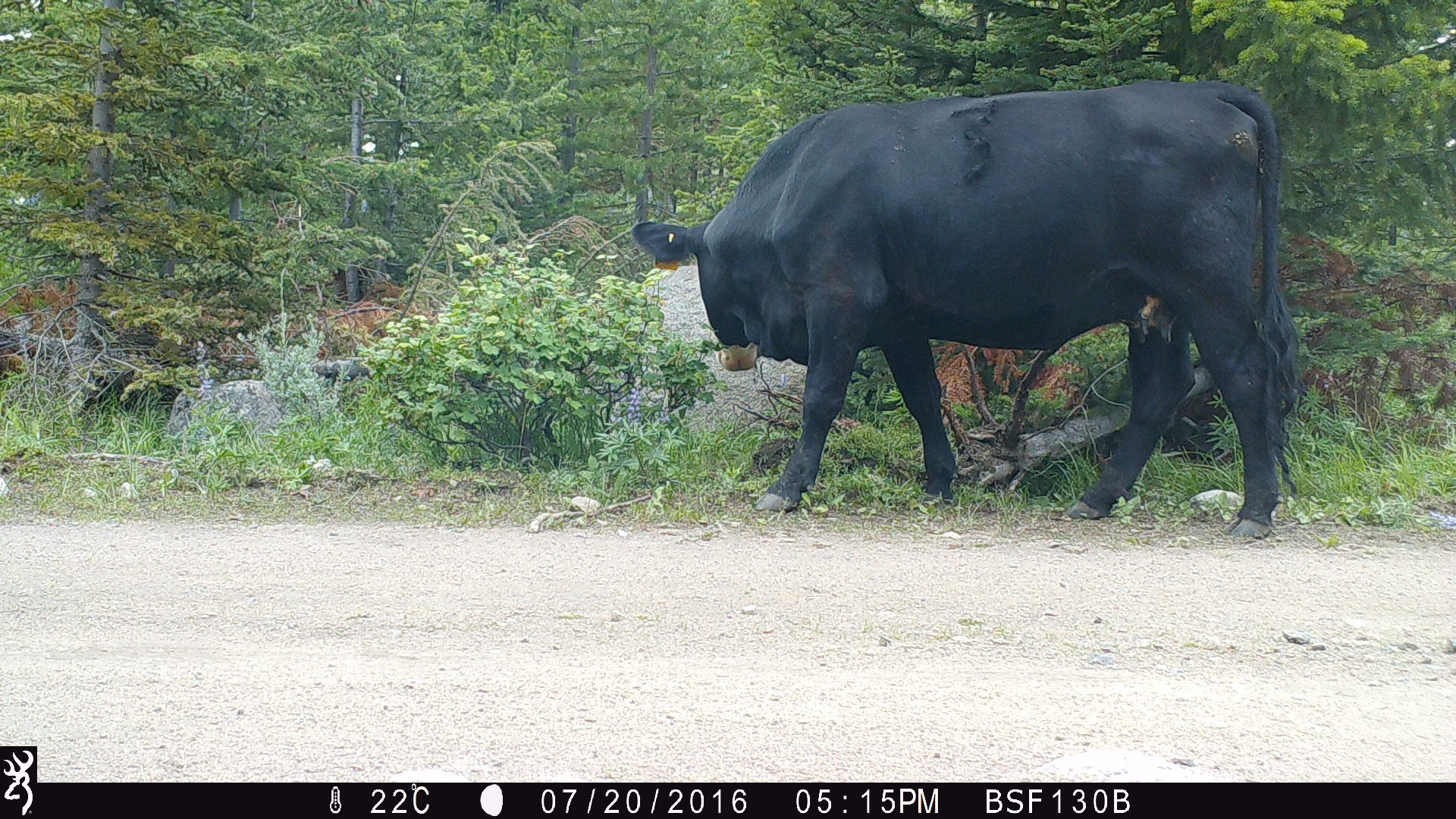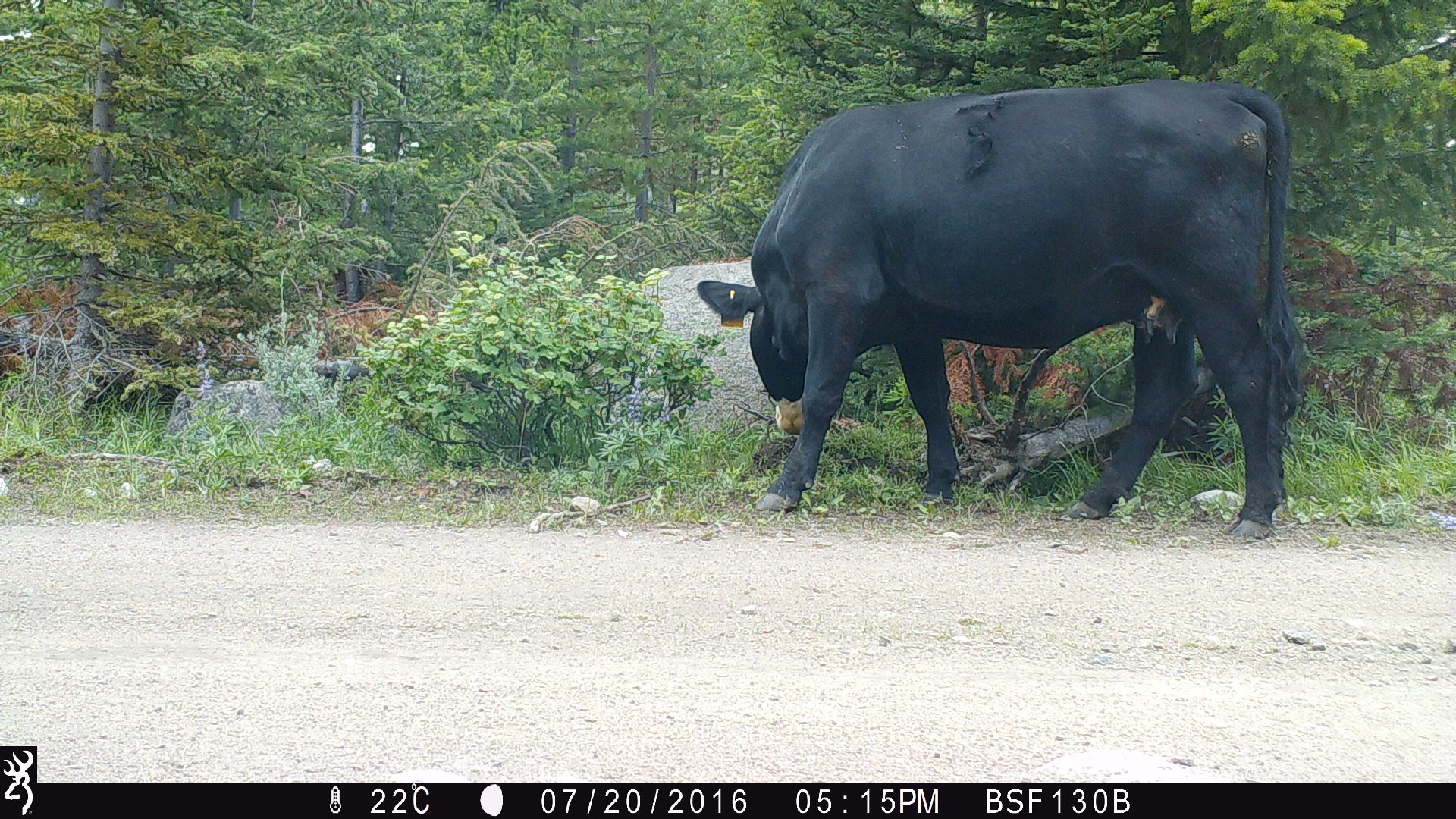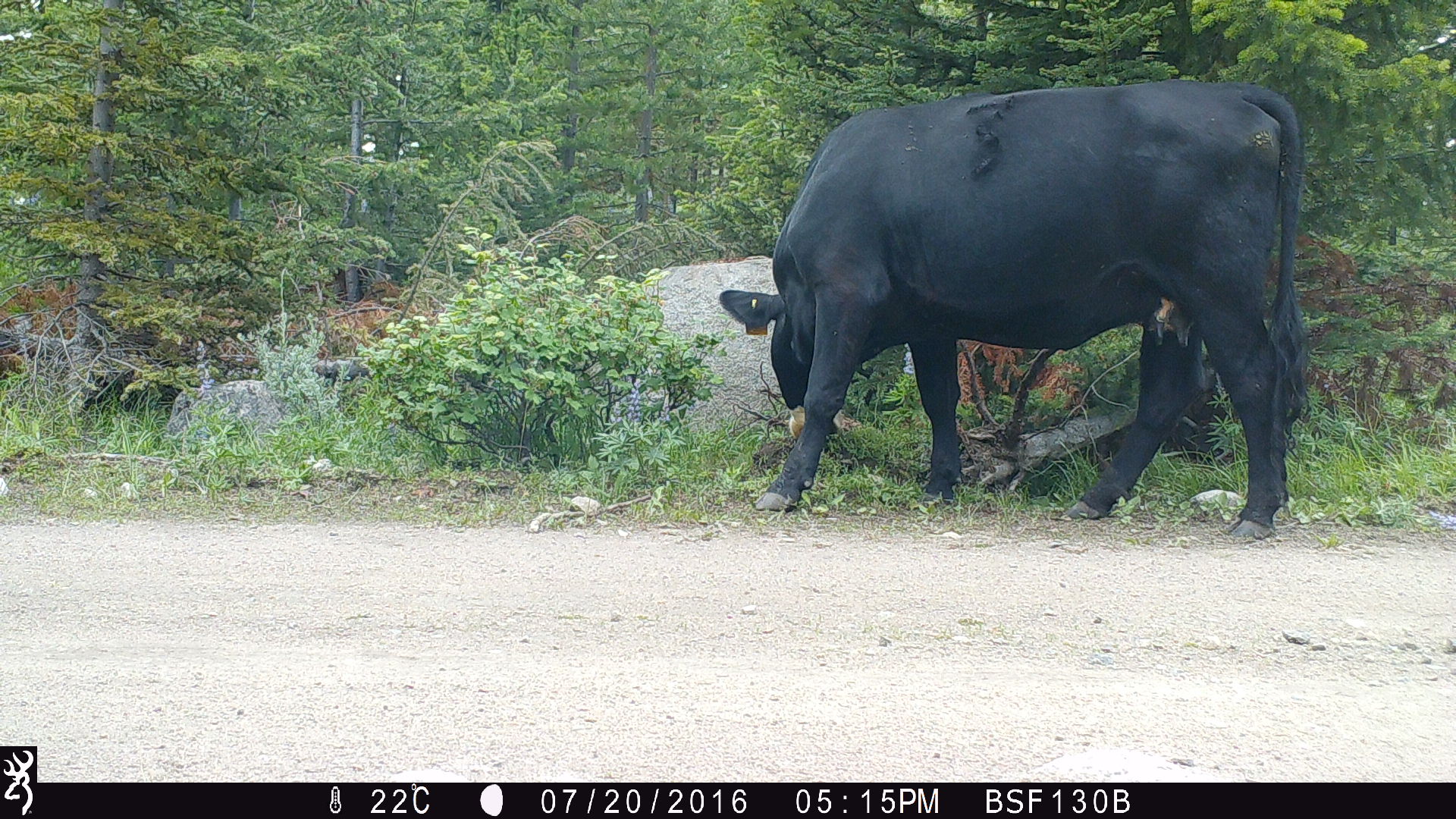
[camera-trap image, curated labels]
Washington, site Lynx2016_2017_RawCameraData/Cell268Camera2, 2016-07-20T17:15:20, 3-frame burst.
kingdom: Animalia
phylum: Chordata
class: Mammalia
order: Artiodactyla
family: Bovidae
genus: Bos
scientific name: Bos taurus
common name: domestic cattle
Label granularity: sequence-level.